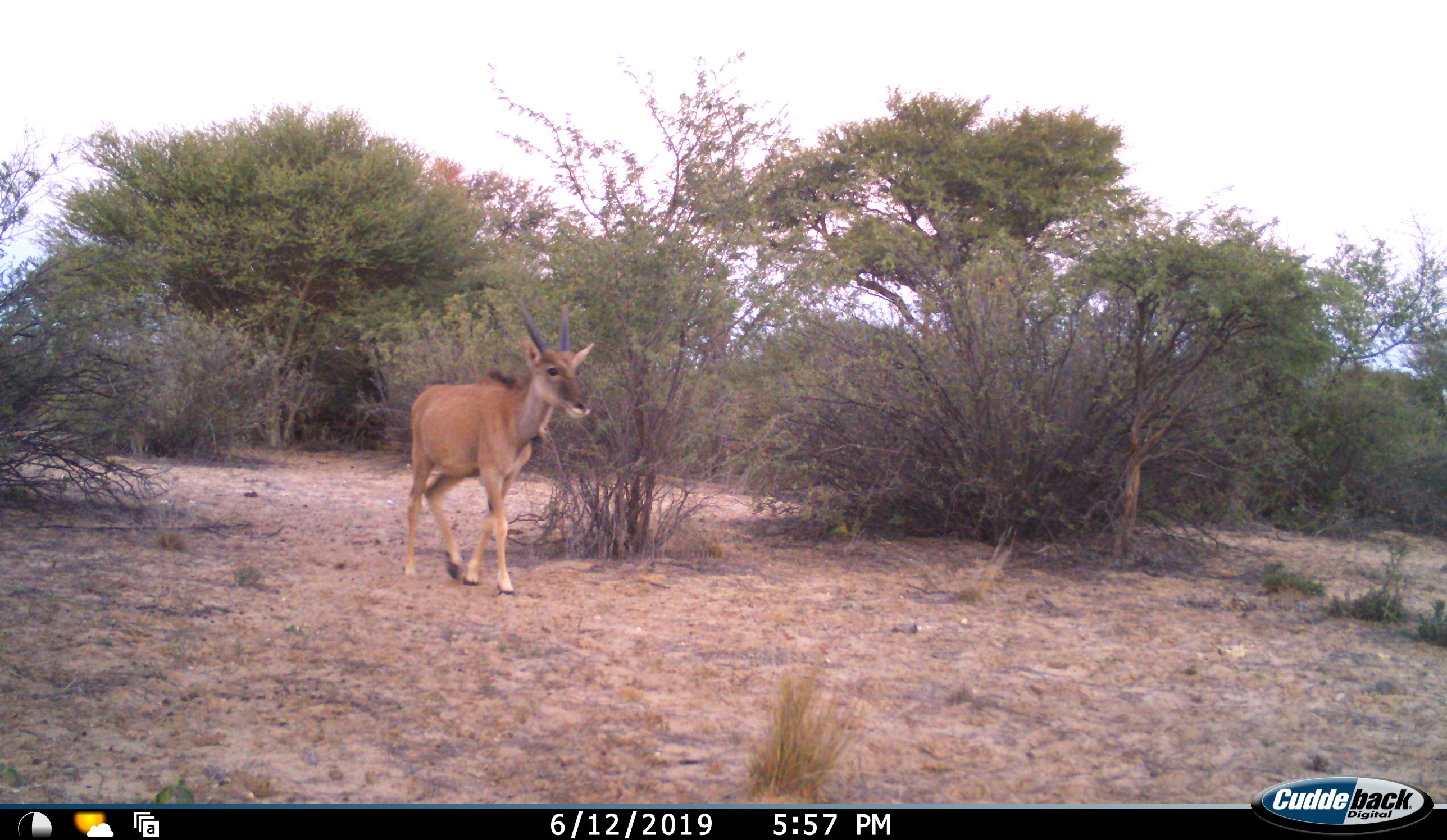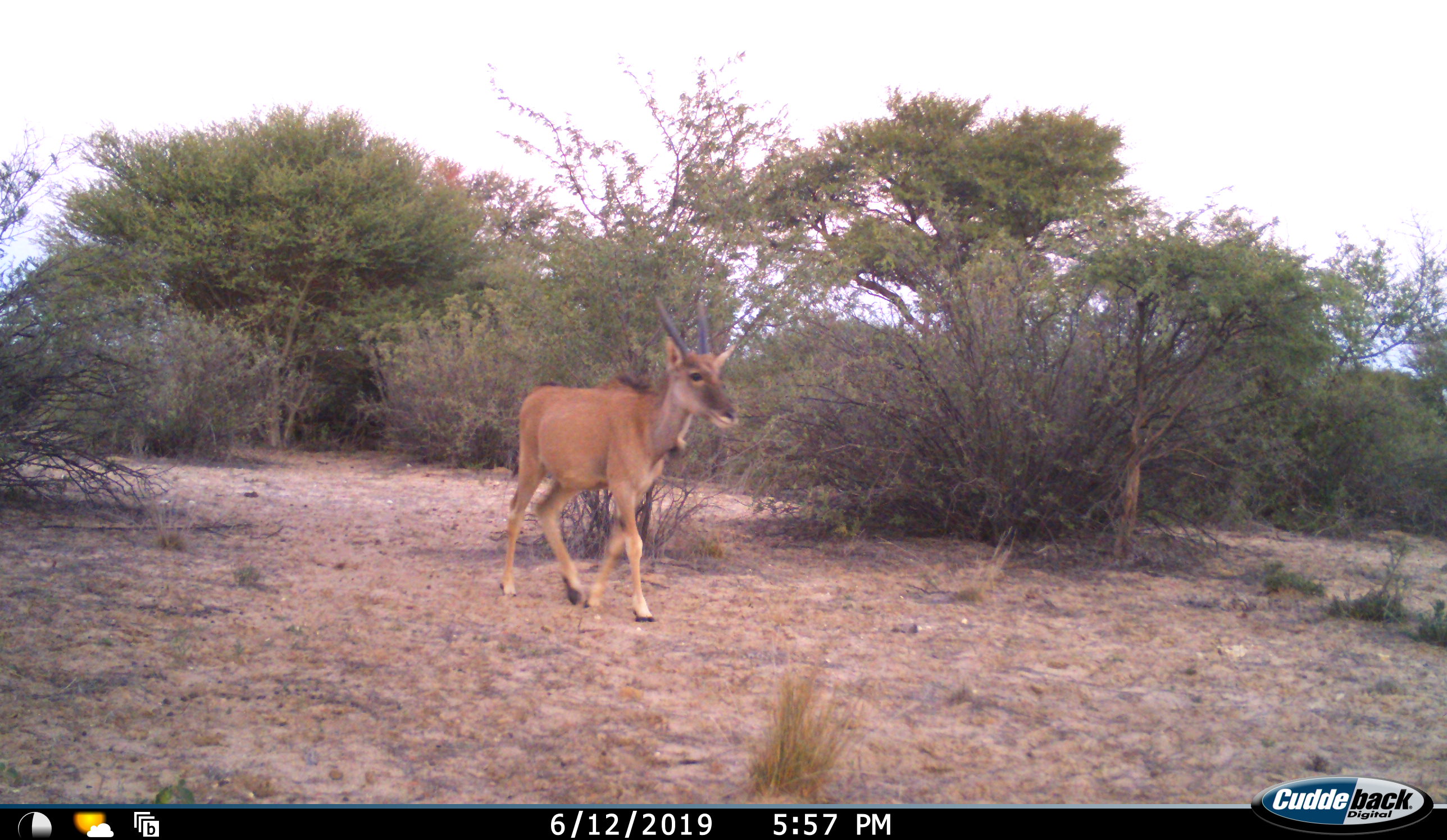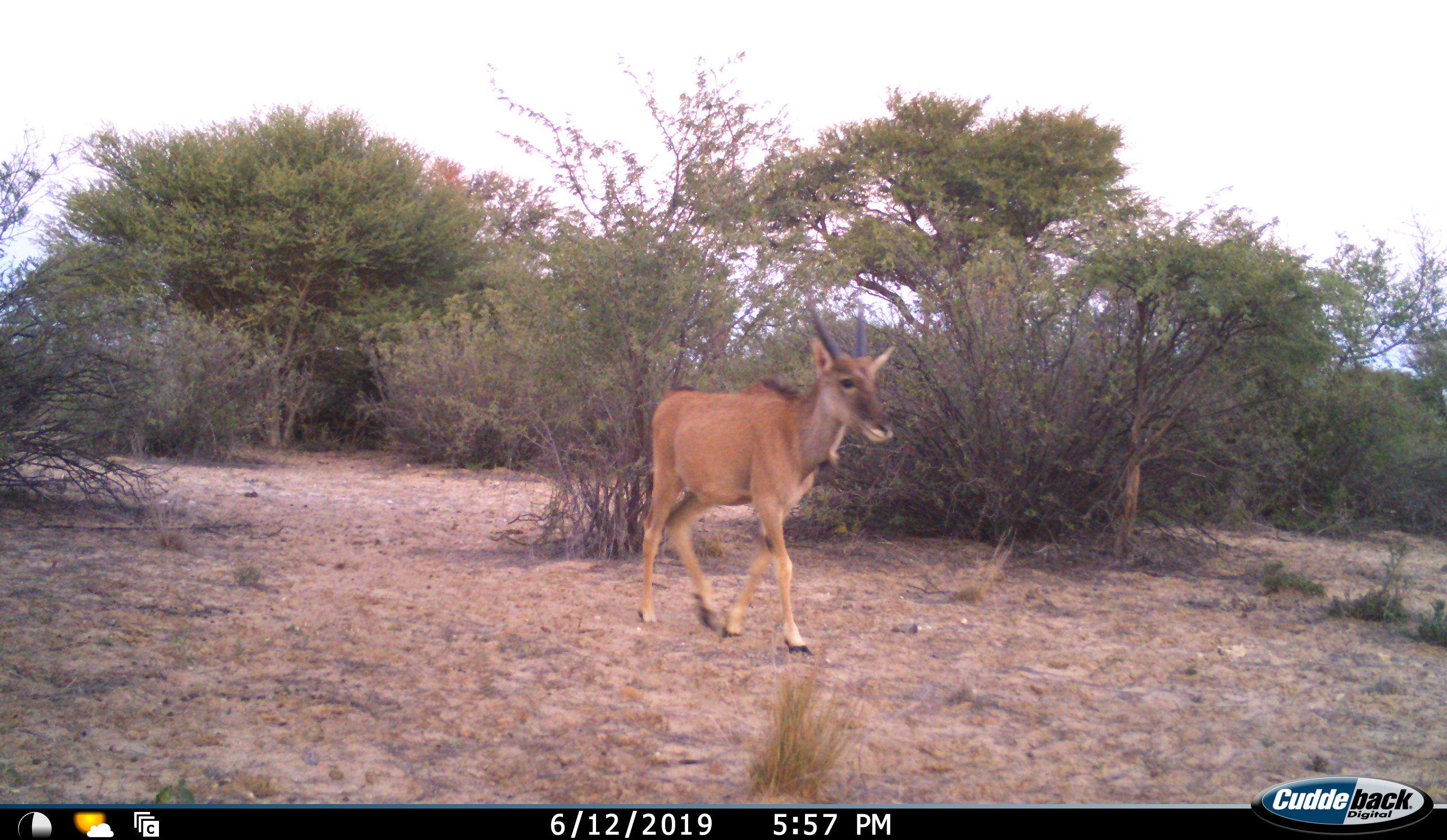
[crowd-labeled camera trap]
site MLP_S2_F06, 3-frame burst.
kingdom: Animalia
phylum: Chordata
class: Mammalia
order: Artiodactyla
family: Bovidae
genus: Tragelaphus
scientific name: Tragelaphus oryx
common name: eland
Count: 1.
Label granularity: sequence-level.